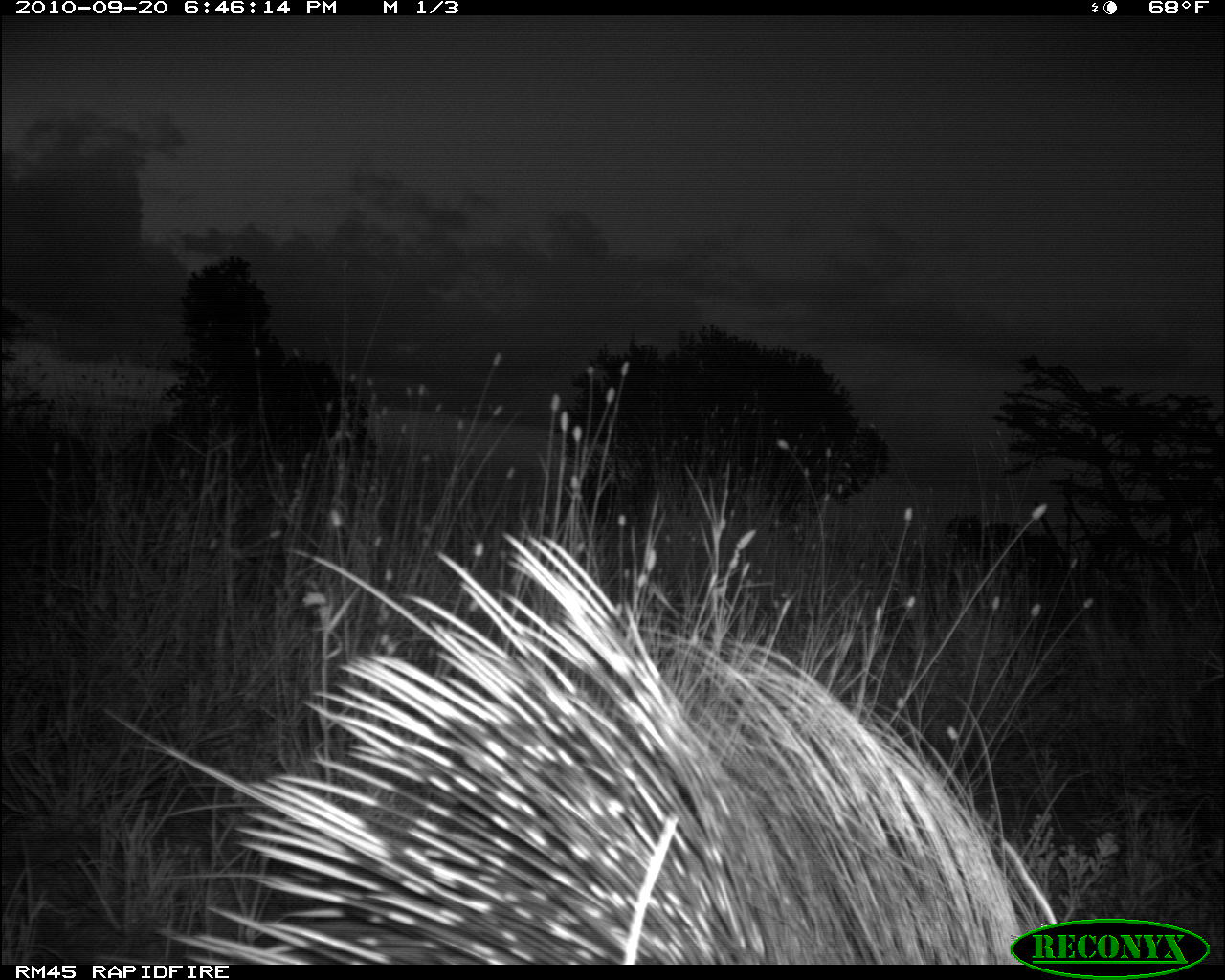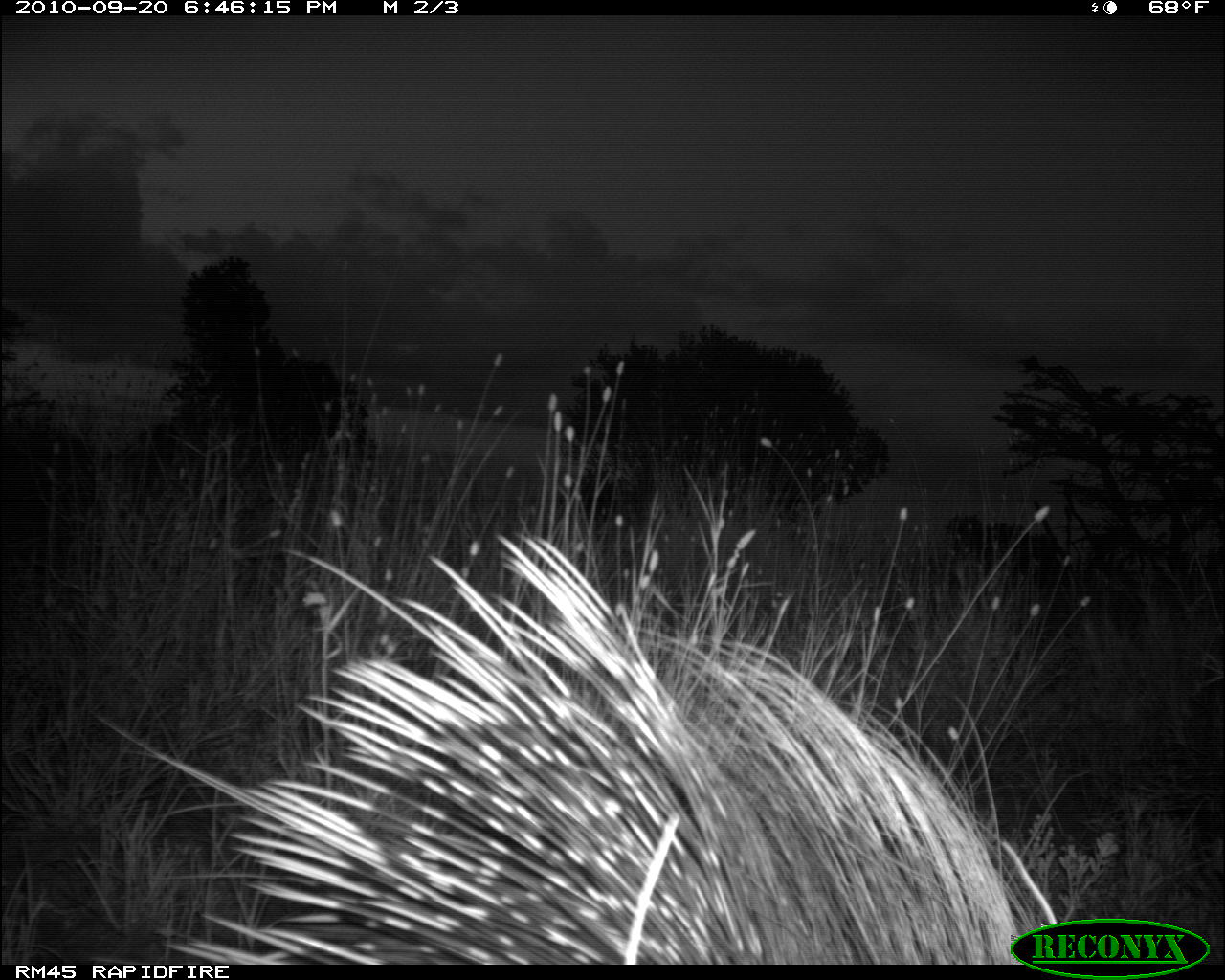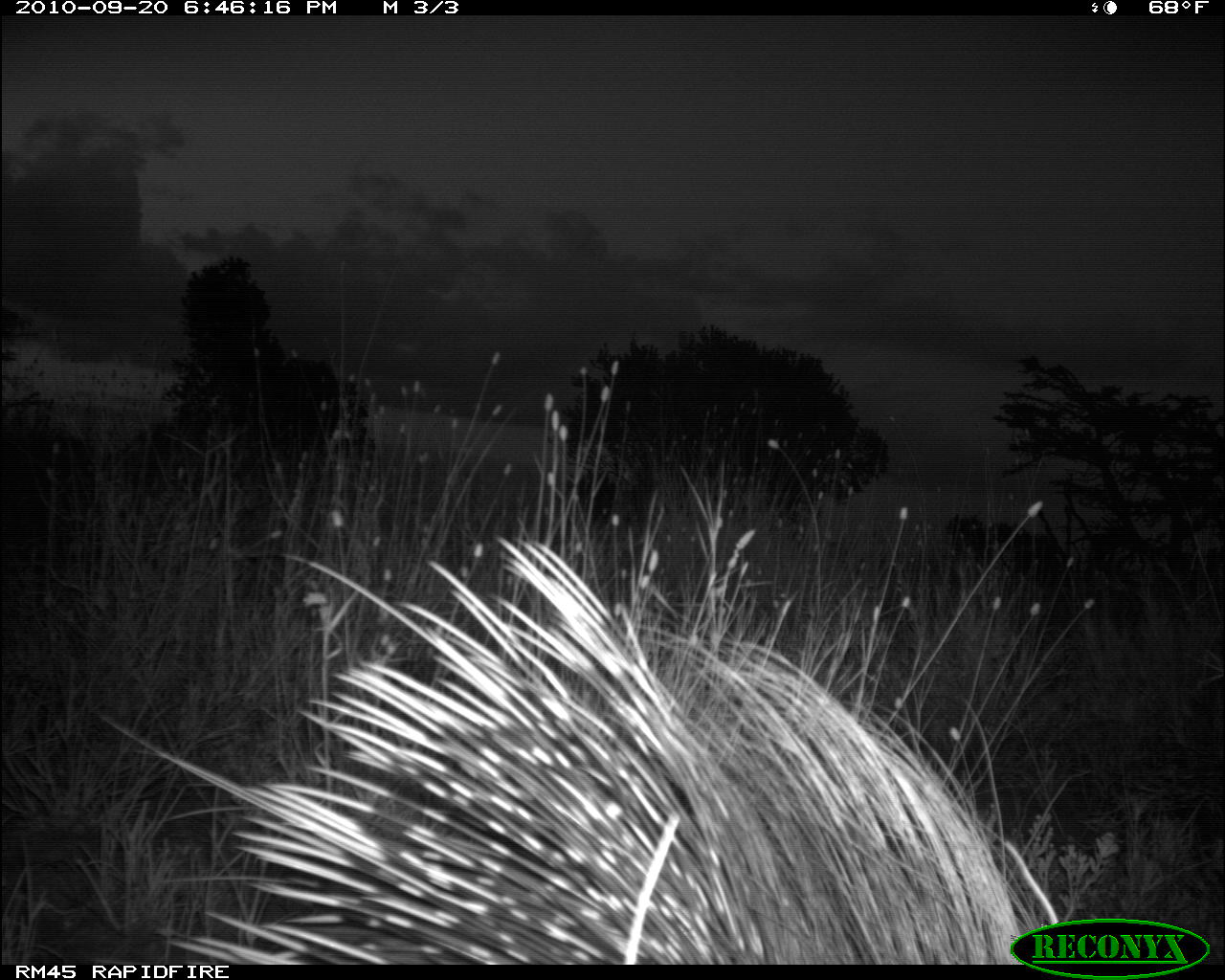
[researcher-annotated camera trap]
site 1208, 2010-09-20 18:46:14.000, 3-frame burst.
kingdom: Animalia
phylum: Chordata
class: Mammalia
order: Rodentia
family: Hystricidae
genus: Hystrix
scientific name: Hystrix cristata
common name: crested porcupine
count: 1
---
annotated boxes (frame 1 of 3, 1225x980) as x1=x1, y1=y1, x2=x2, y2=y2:
hystrix cristata: x1=98, y1=534, x2=1071, y2=964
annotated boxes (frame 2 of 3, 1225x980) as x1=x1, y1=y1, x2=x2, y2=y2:
hystrix cristata: x1=88, y1=531, x2=1057, y2=964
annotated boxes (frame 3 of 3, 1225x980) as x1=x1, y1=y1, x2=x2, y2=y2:
hystrix cristata: x1=100, y1=534, x2=1055, y2=964